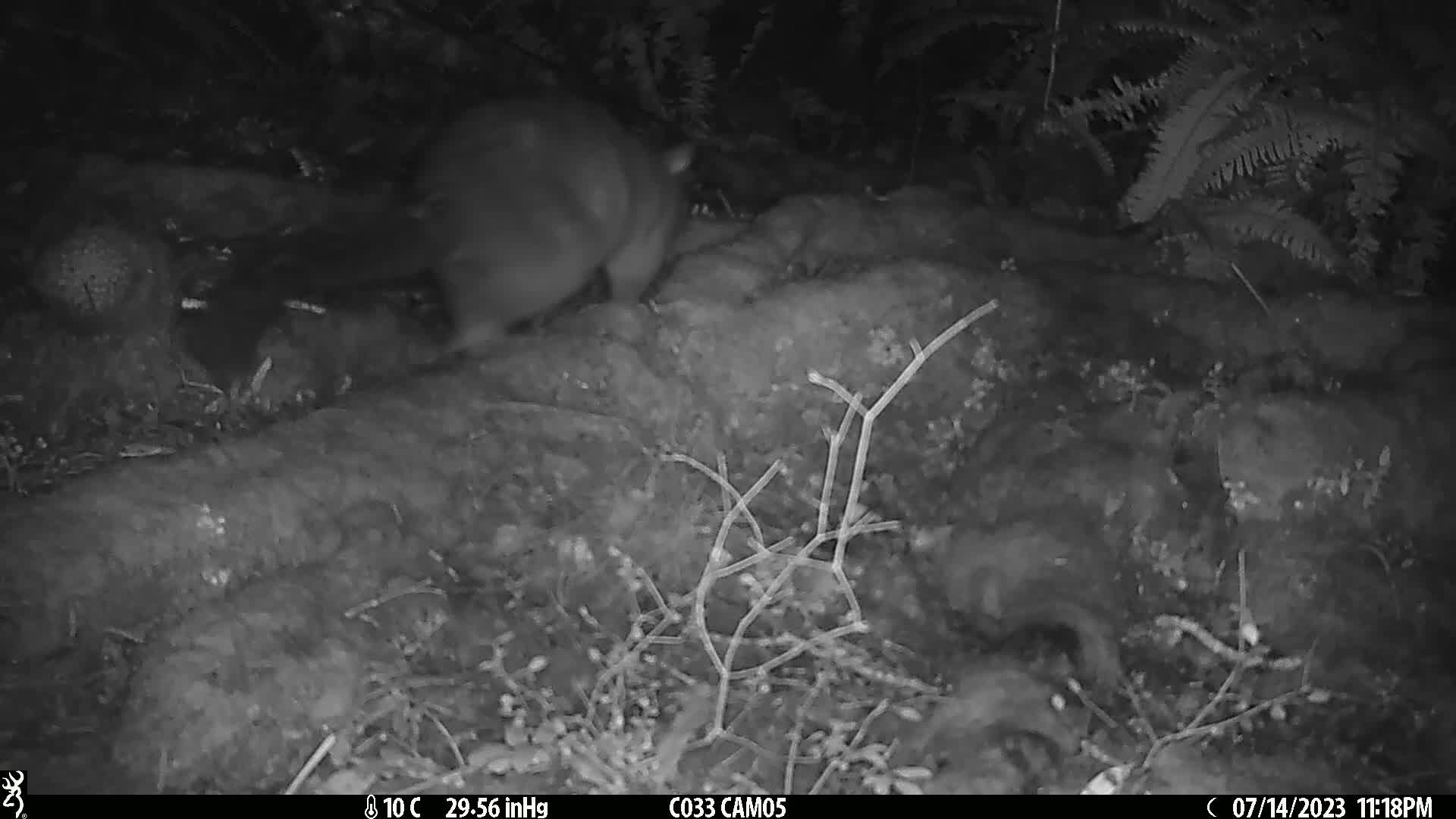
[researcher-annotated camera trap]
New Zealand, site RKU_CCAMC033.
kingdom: Animalia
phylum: Chordata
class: Mammalia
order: Diprotodontia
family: Phalangeridae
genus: Trichosurus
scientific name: Trichosurus vulpecula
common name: common brushtail possum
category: possum